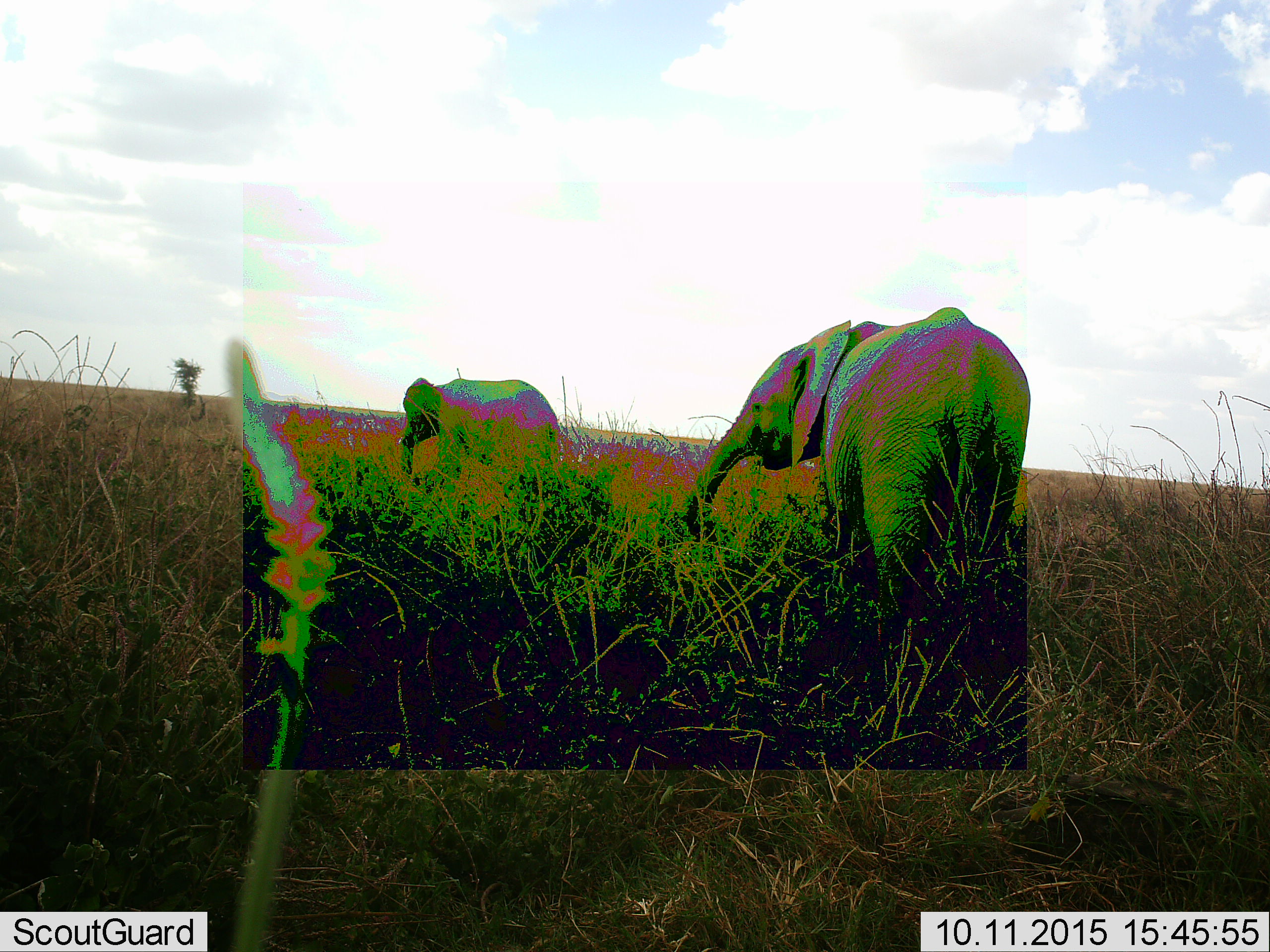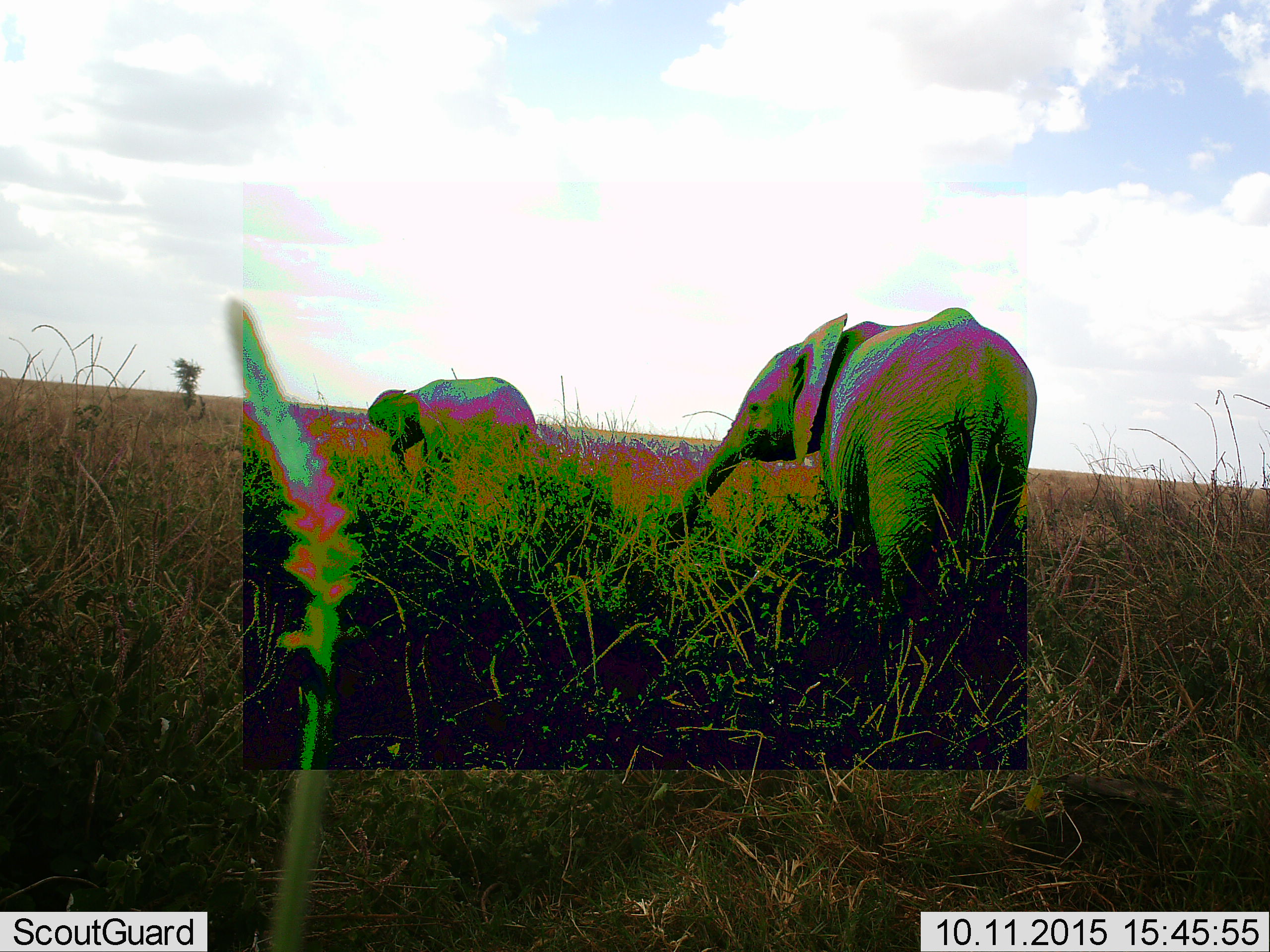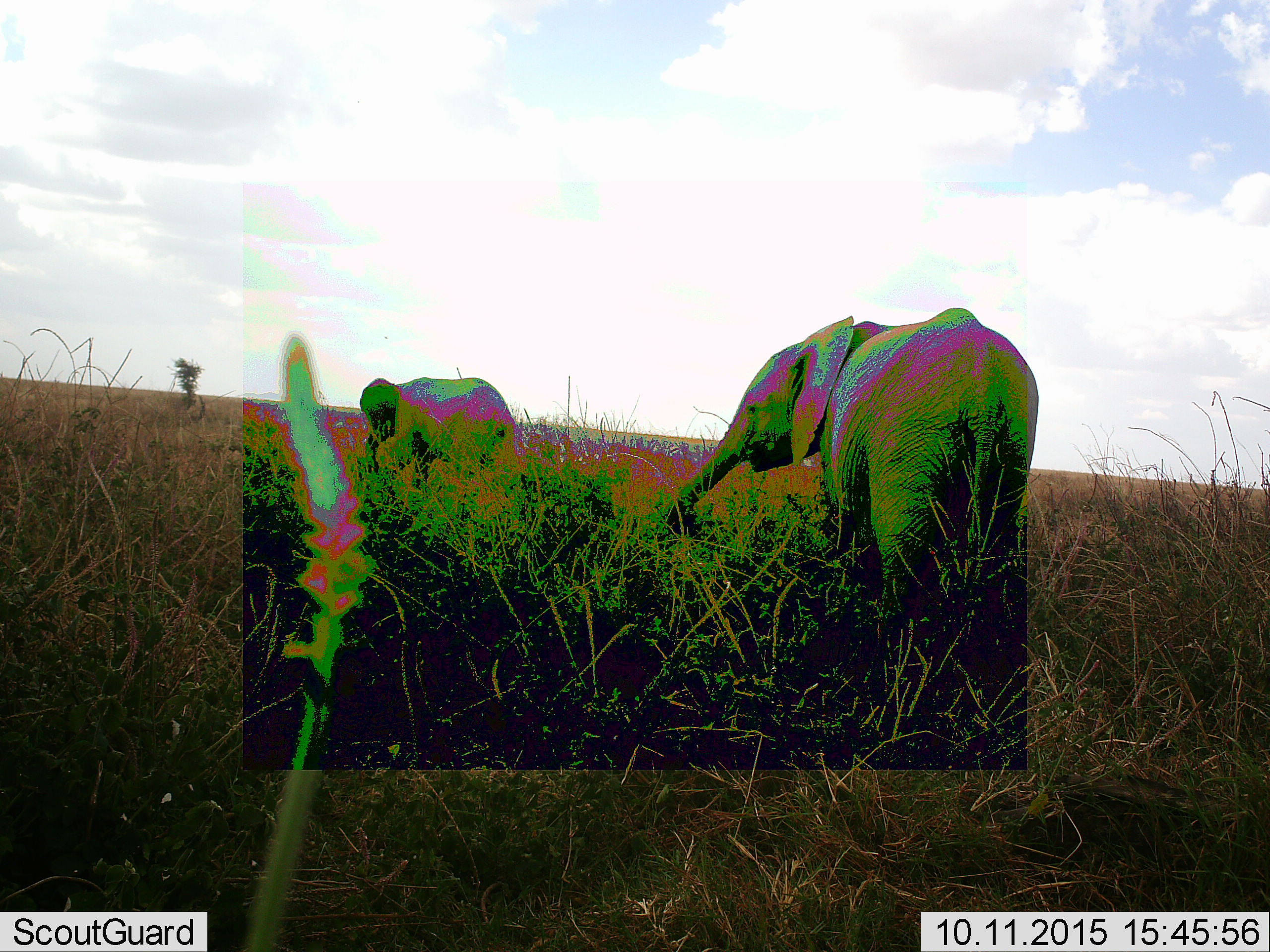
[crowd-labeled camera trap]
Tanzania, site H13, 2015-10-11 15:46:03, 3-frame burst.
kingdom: Animalia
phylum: Chordata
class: Mammalia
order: Proboscidea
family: Elephantidae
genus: Loxodonta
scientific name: Loxodonta africana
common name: african bush elephant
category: elephant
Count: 2.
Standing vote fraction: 60%.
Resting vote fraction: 10%.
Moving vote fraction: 50%.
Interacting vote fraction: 0%.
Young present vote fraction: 30%.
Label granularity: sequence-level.